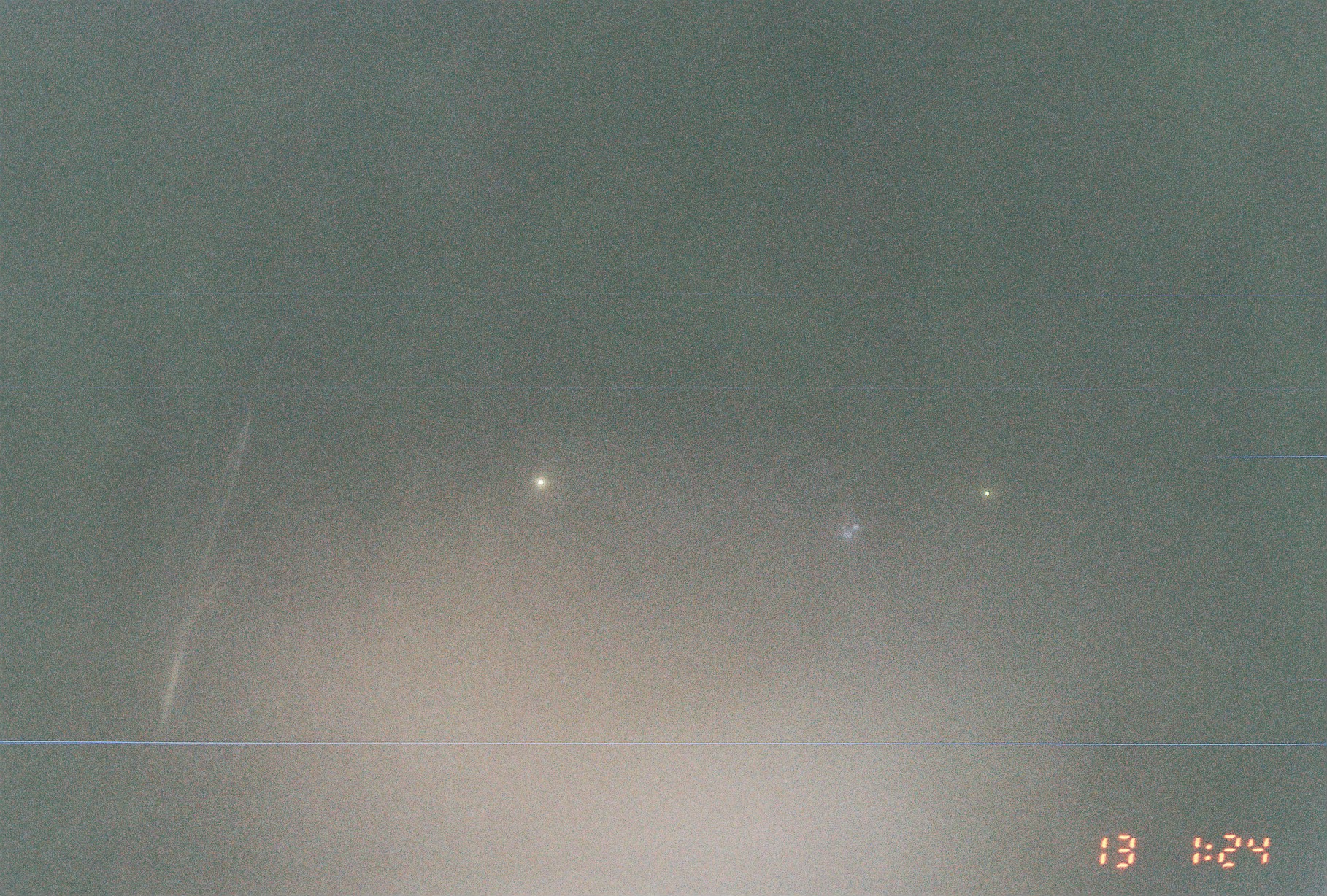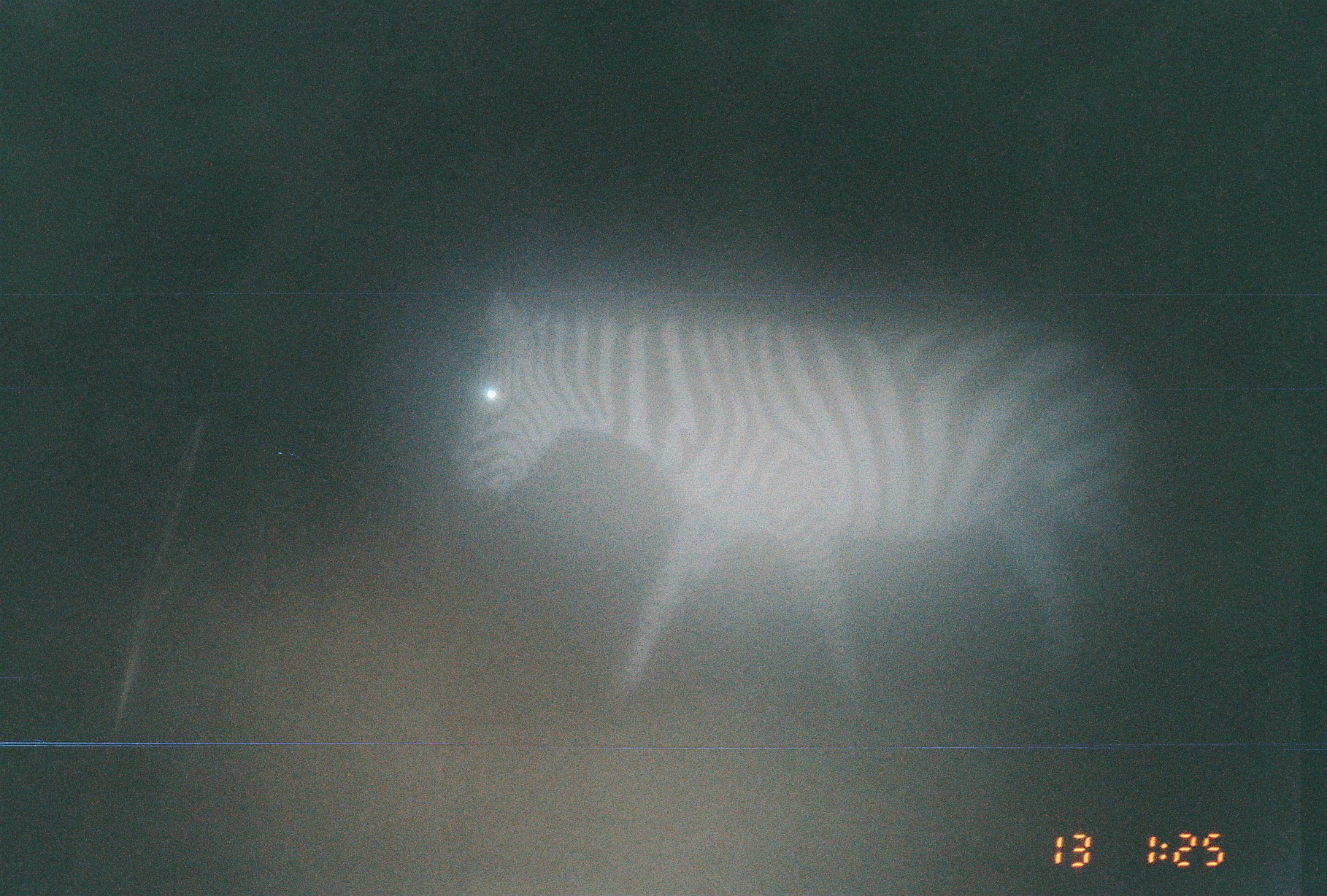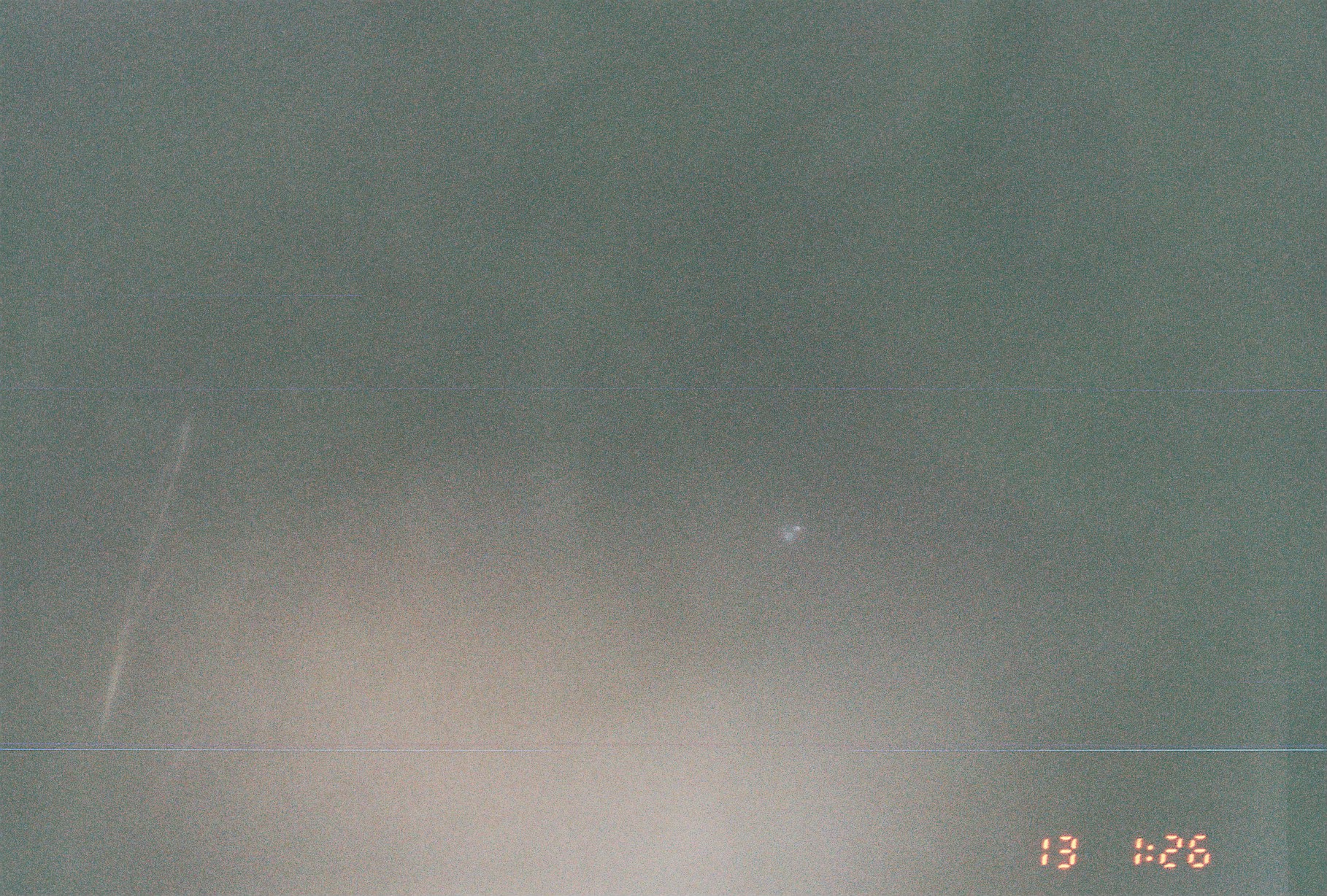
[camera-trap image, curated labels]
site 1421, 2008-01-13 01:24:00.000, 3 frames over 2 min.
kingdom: Animalia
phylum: Chordata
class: Mammalia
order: Perissodactyla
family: Equidae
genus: Equus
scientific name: Equus quagga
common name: plains zebra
Equus quagga (plains zebra), count 2.